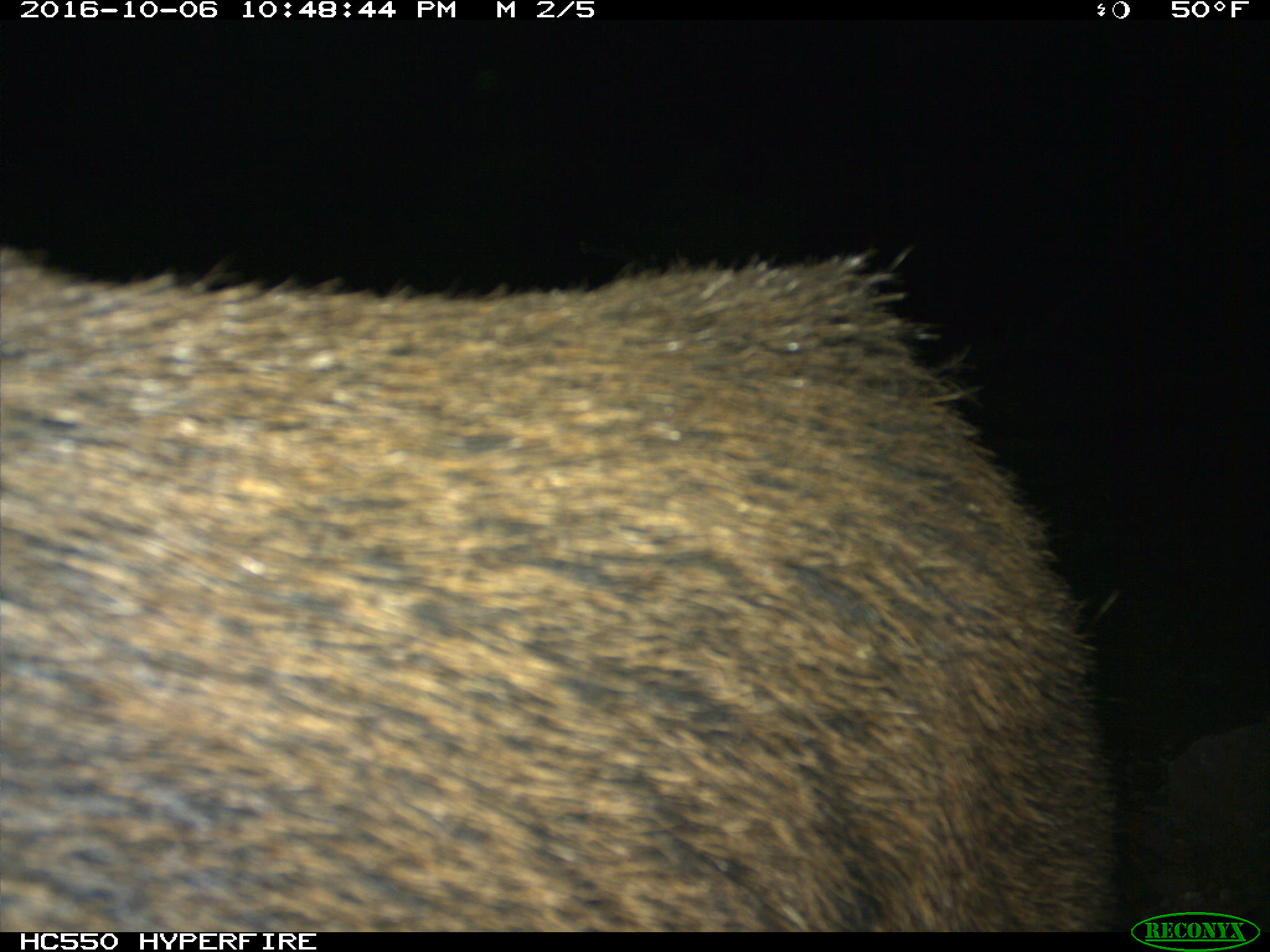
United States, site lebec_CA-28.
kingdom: Animalia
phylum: Chordata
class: Mammalia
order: Artiodactyla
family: Suidae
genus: Sus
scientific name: Sus scrofa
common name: wild boar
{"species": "Sus scrofa (wild boar)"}